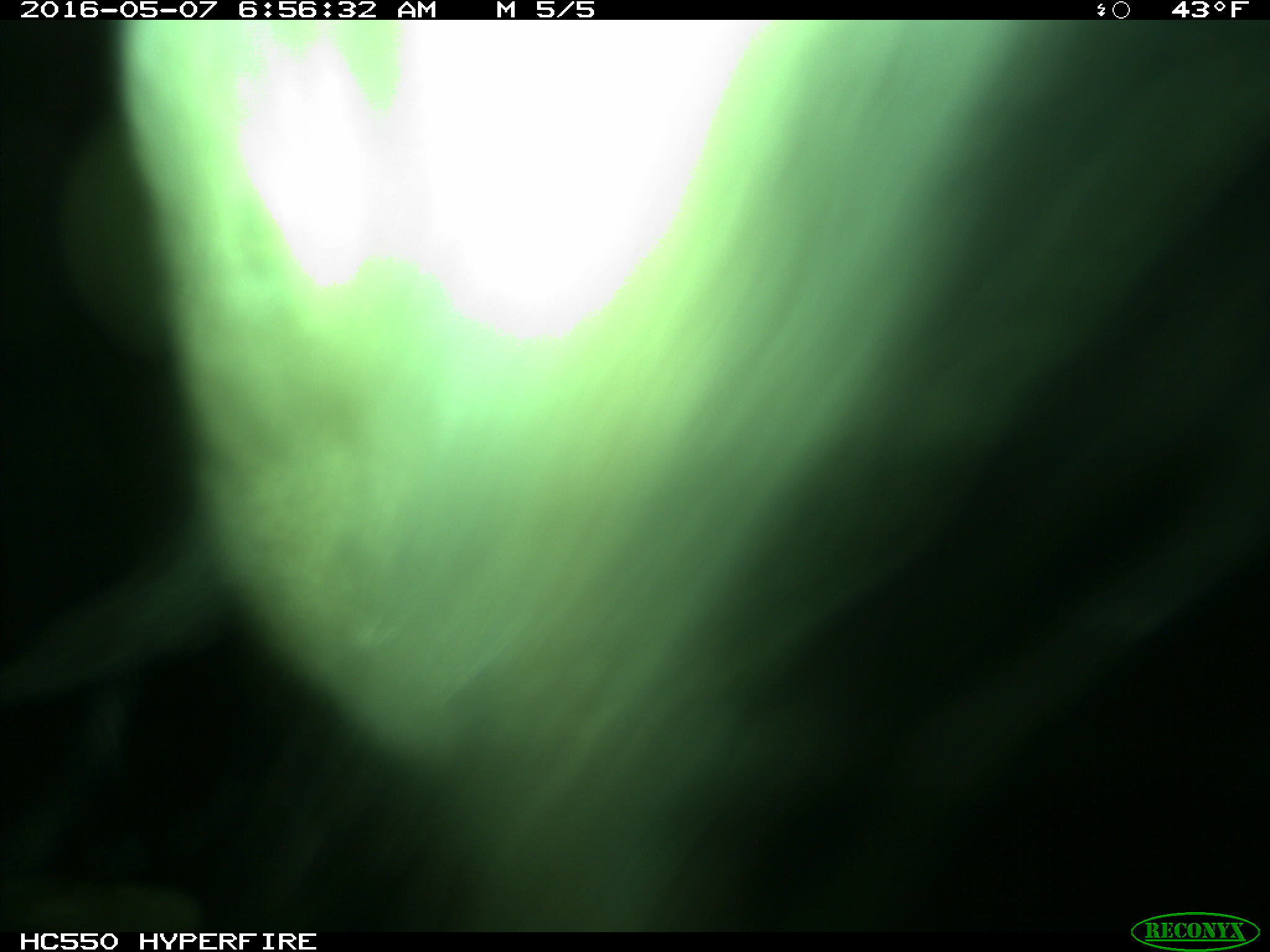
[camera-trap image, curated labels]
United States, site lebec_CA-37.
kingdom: Animalia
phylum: Chordata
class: Mammalia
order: Artiodactyla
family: Bovidae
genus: Bos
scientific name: Bos taurus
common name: domestic cow